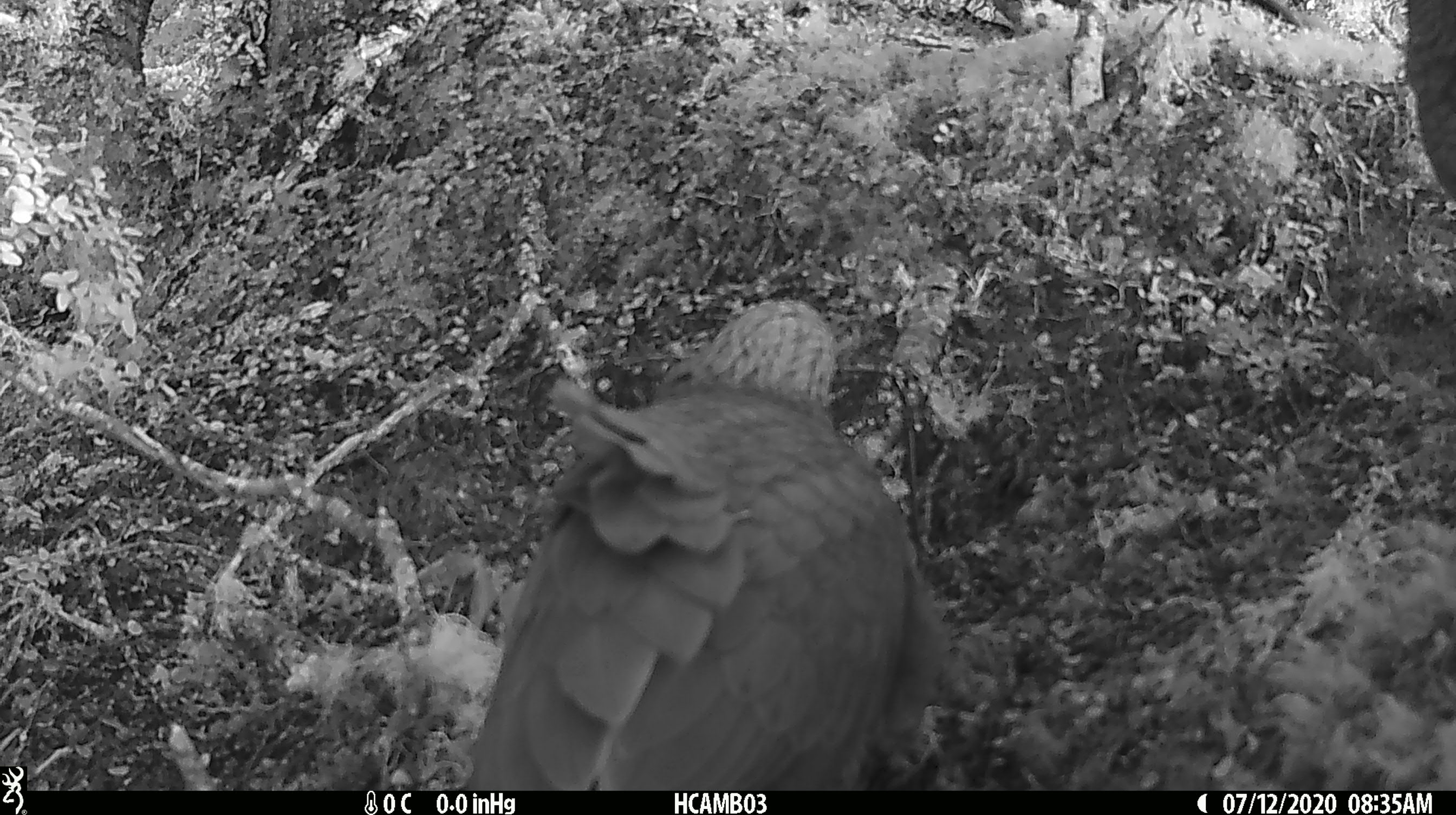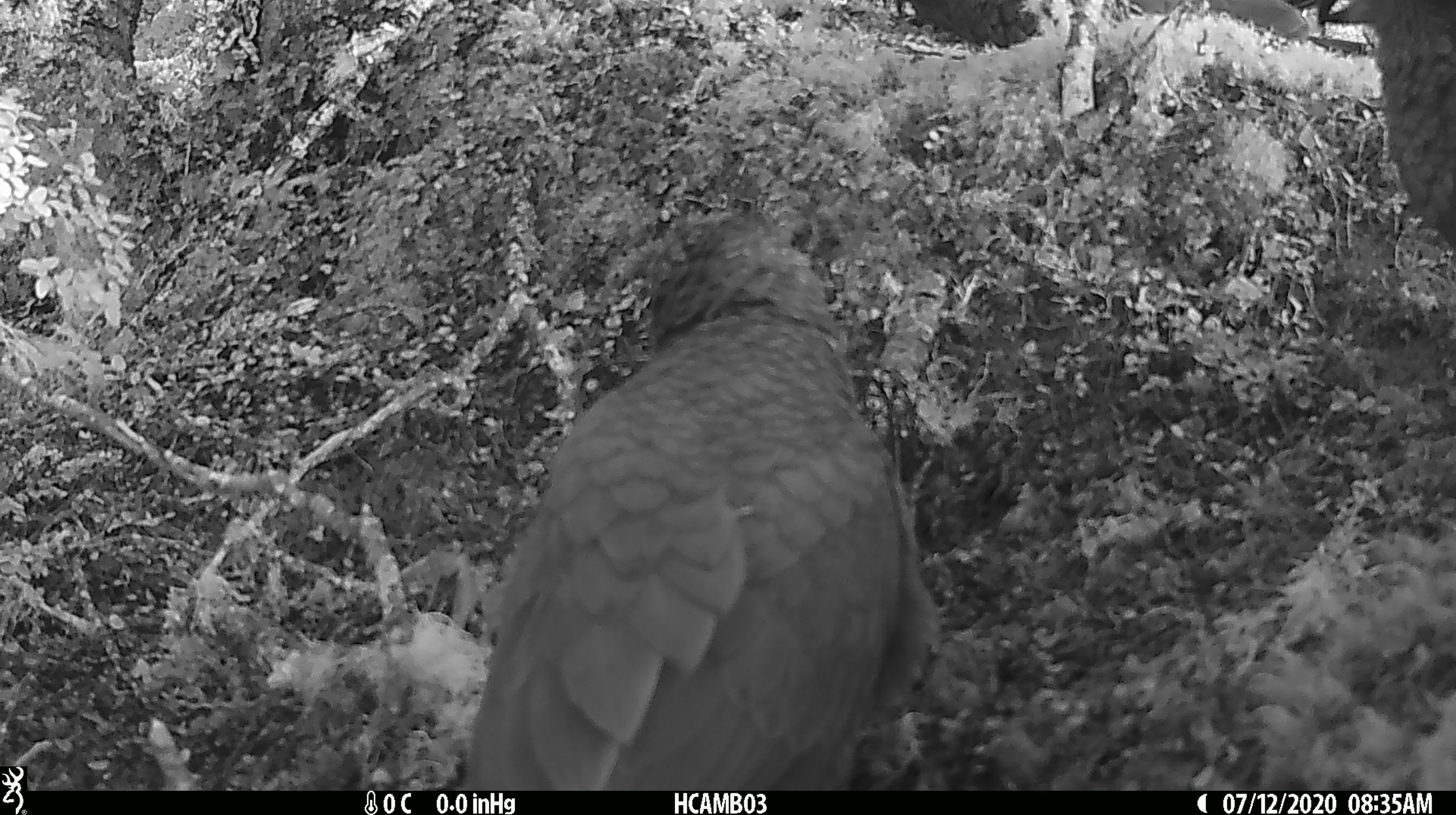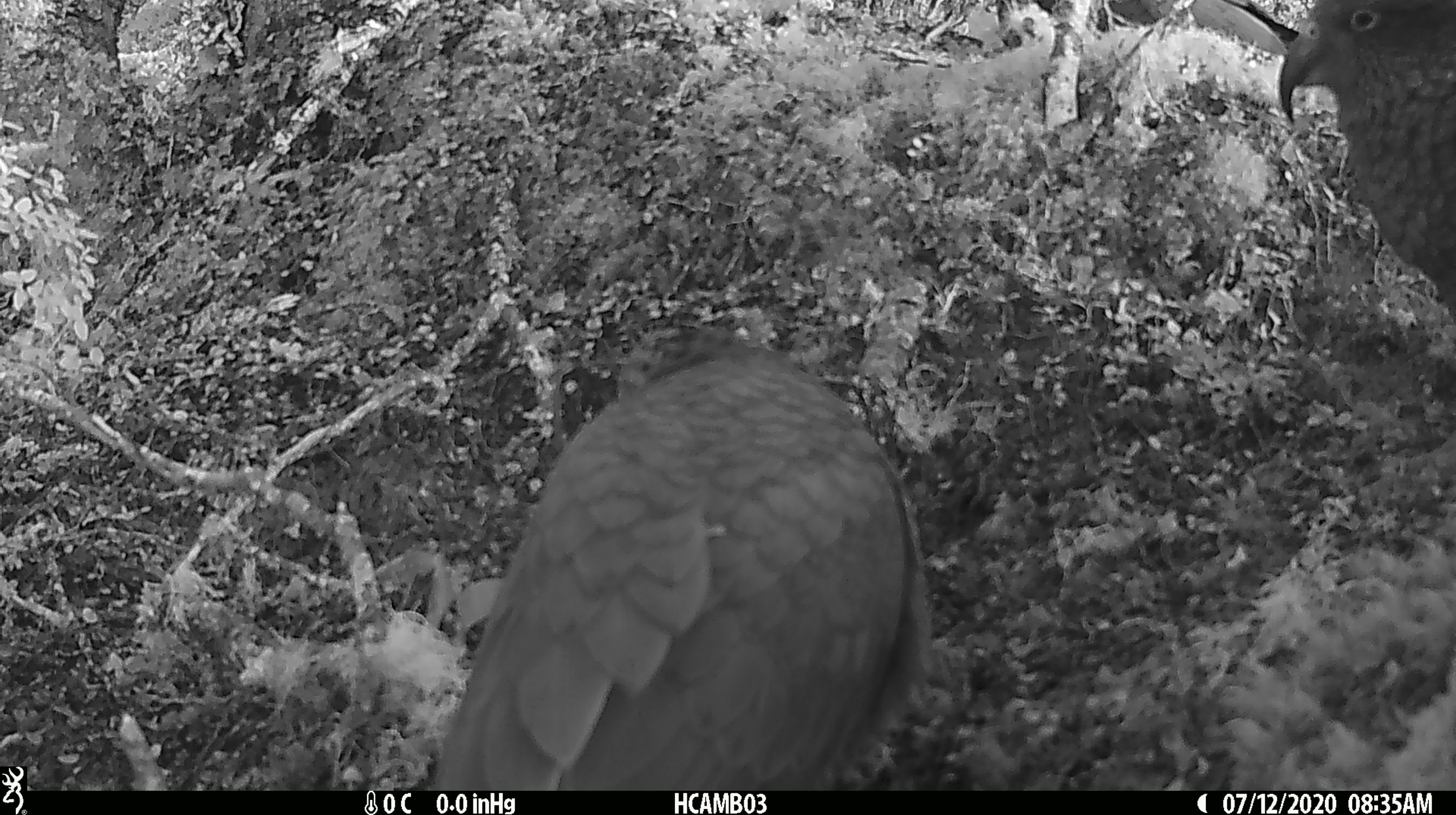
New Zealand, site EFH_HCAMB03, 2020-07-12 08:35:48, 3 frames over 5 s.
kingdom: Animalia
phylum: Chordata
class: Aves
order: Psittaciformes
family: Strigopidae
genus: Nestor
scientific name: Nestor notabilis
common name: kea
Kea (Nestor notabilis).